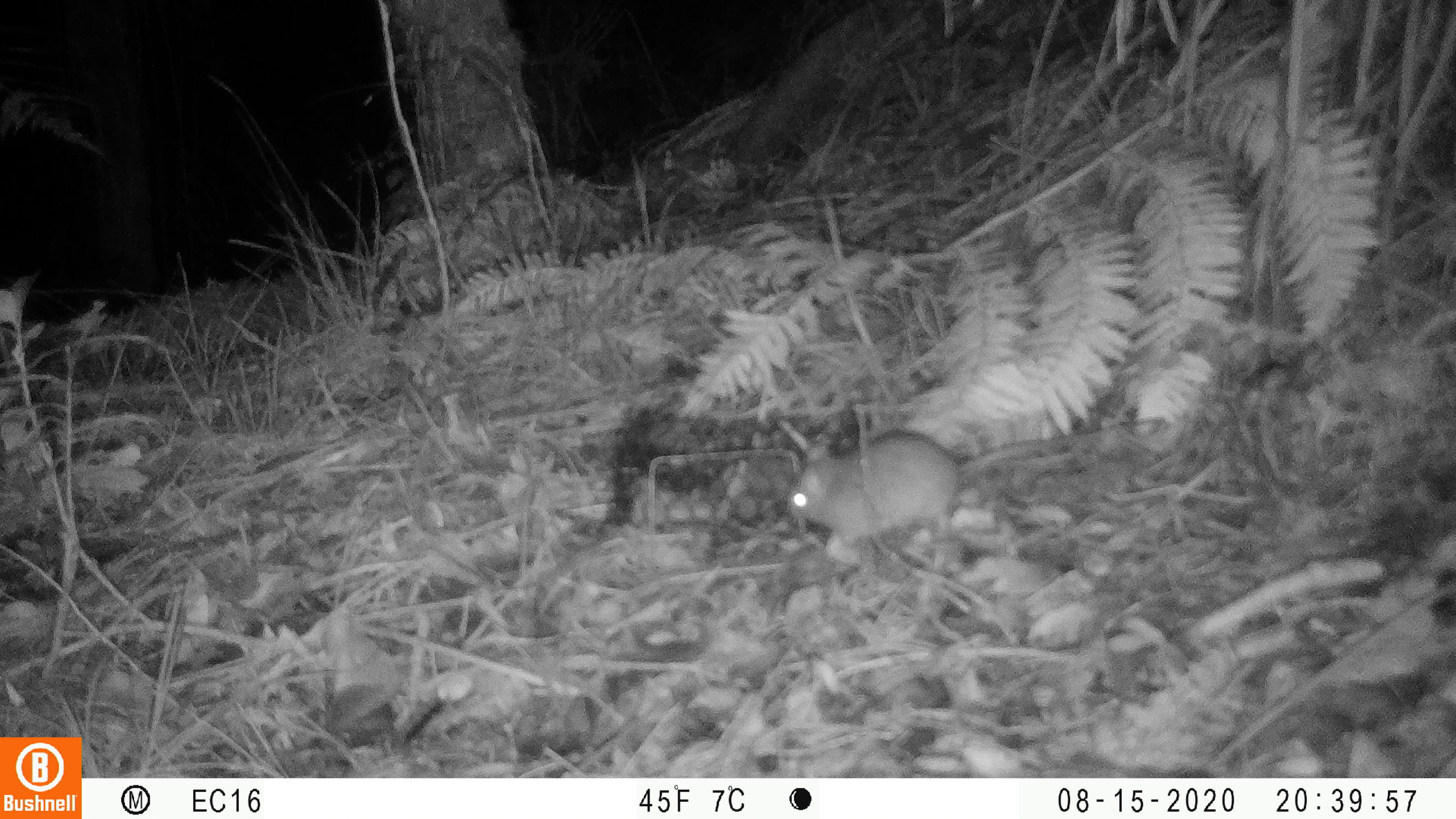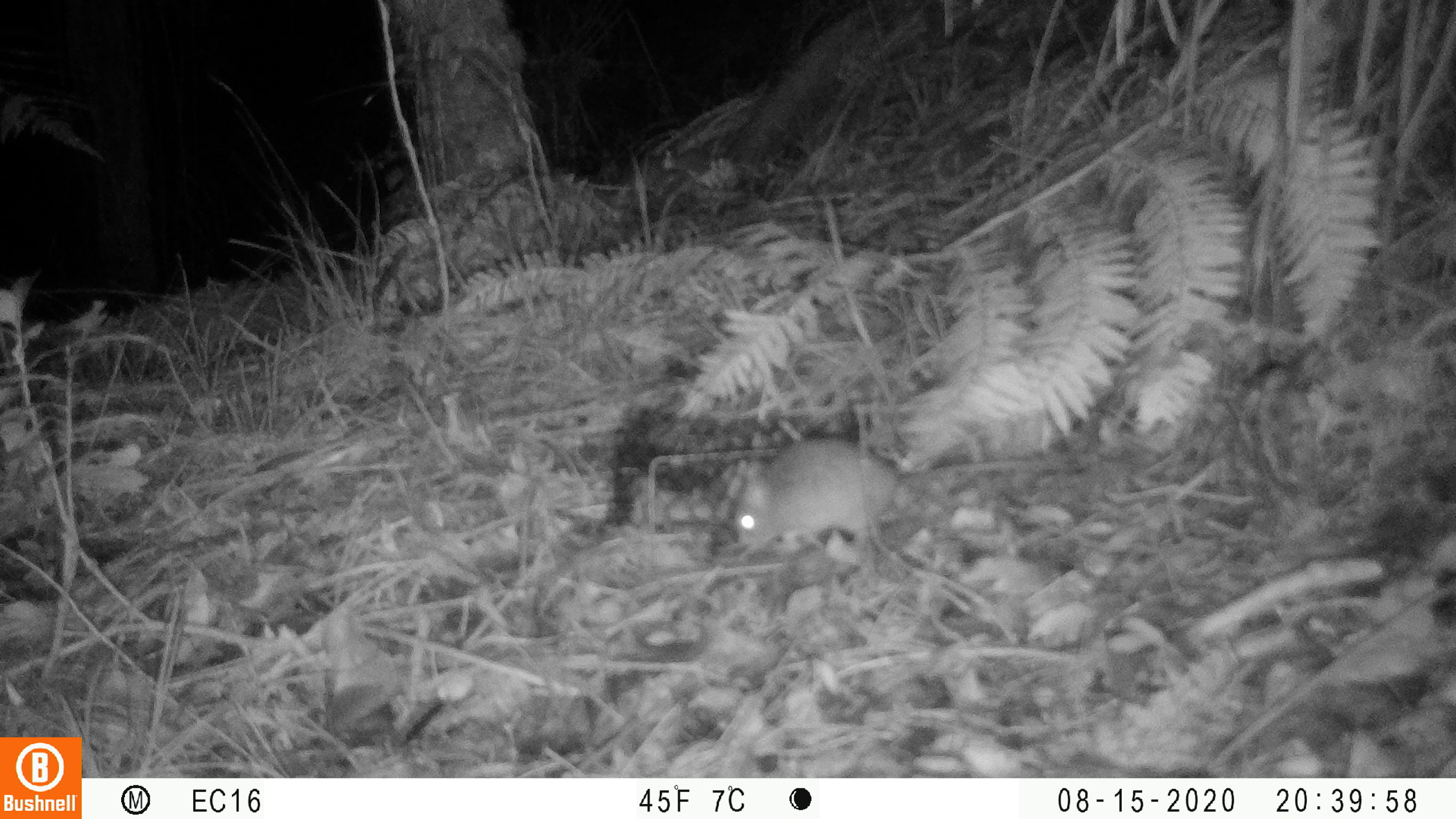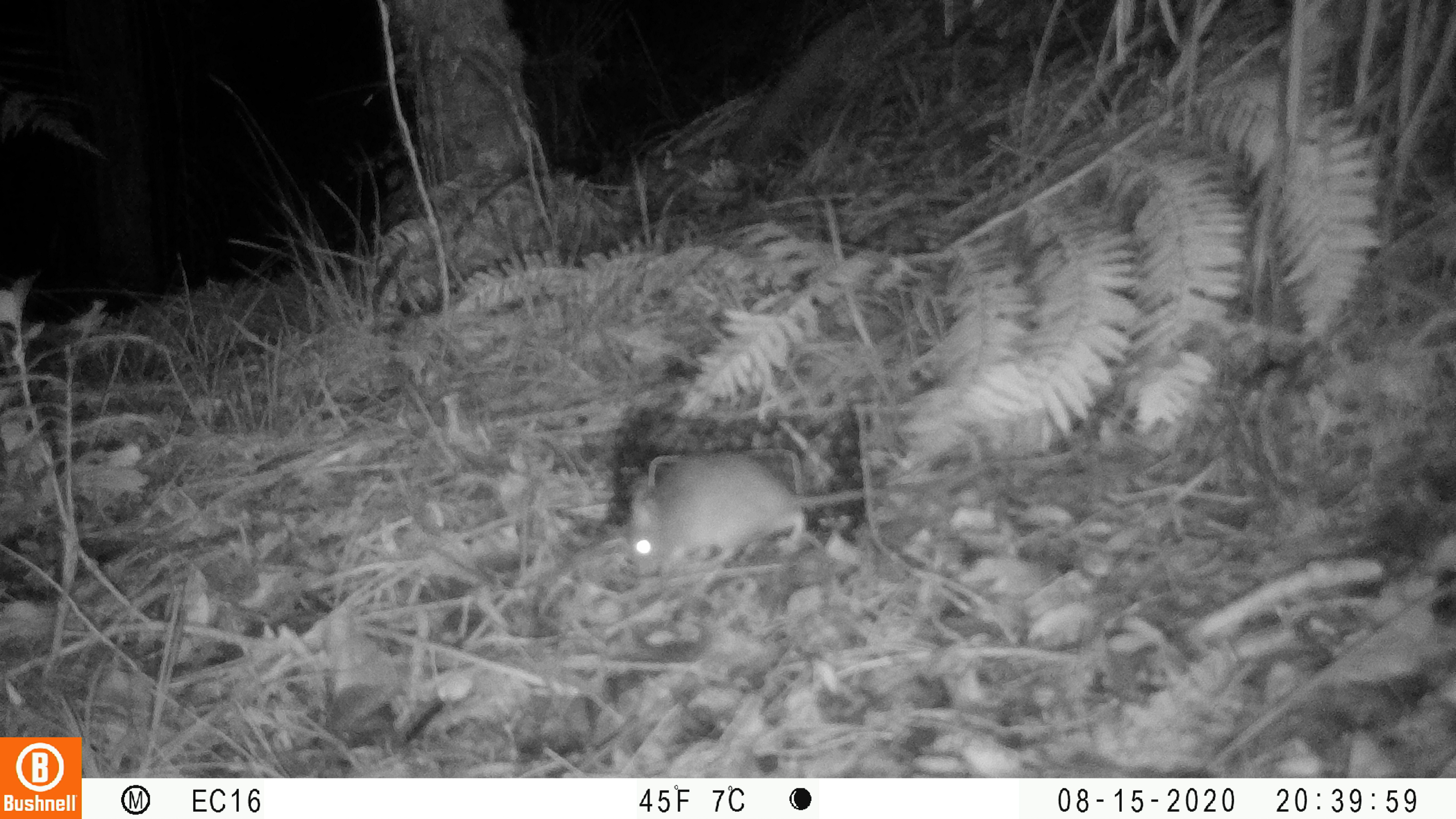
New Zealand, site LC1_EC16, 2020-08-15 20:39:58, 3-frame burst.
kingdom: Animalia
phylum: Chordata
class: Mammalia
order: Rodentia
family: Muridae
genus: Rattus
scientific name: Rattus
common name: rat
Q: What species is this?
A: Rat (Rattus).